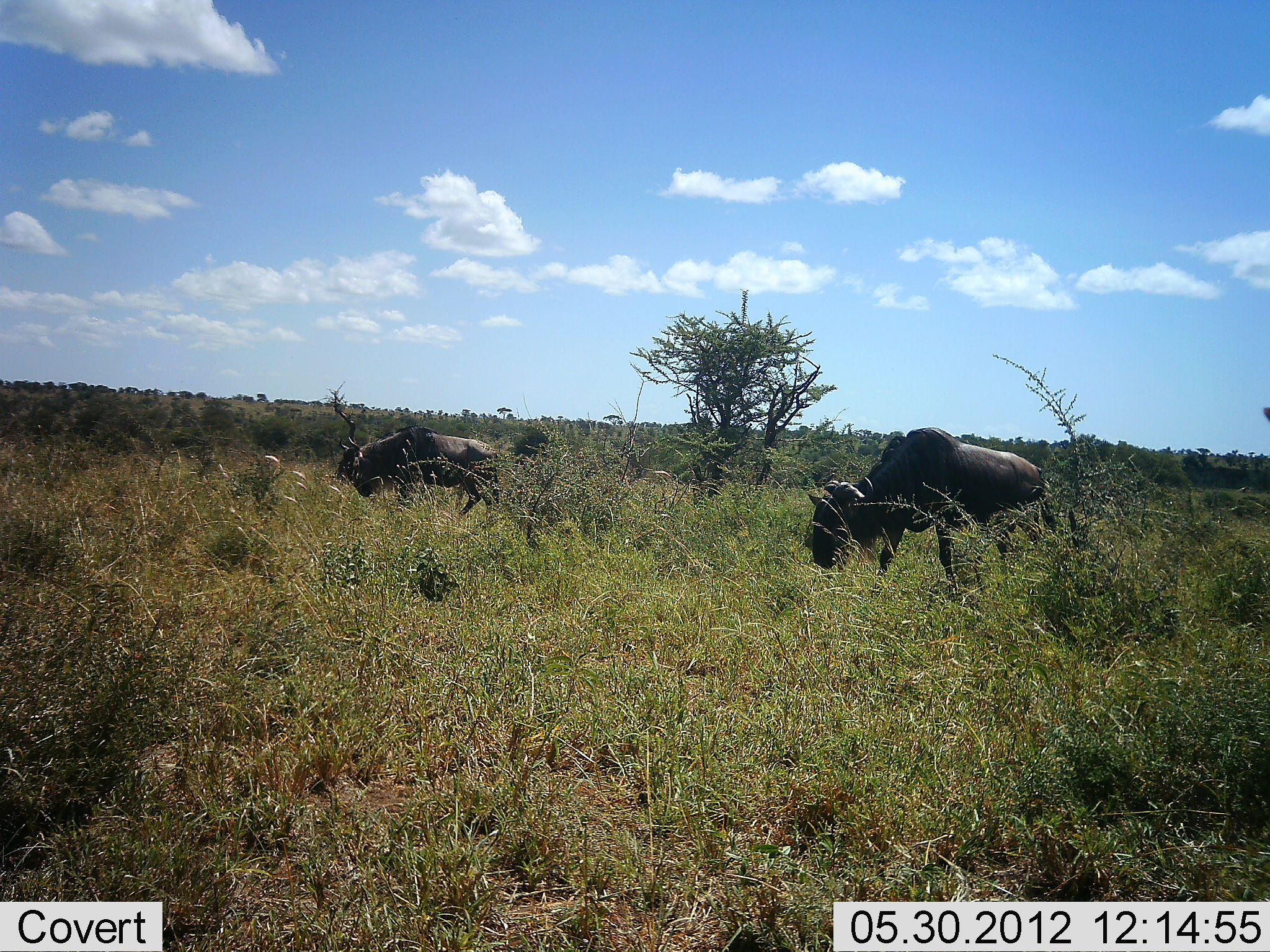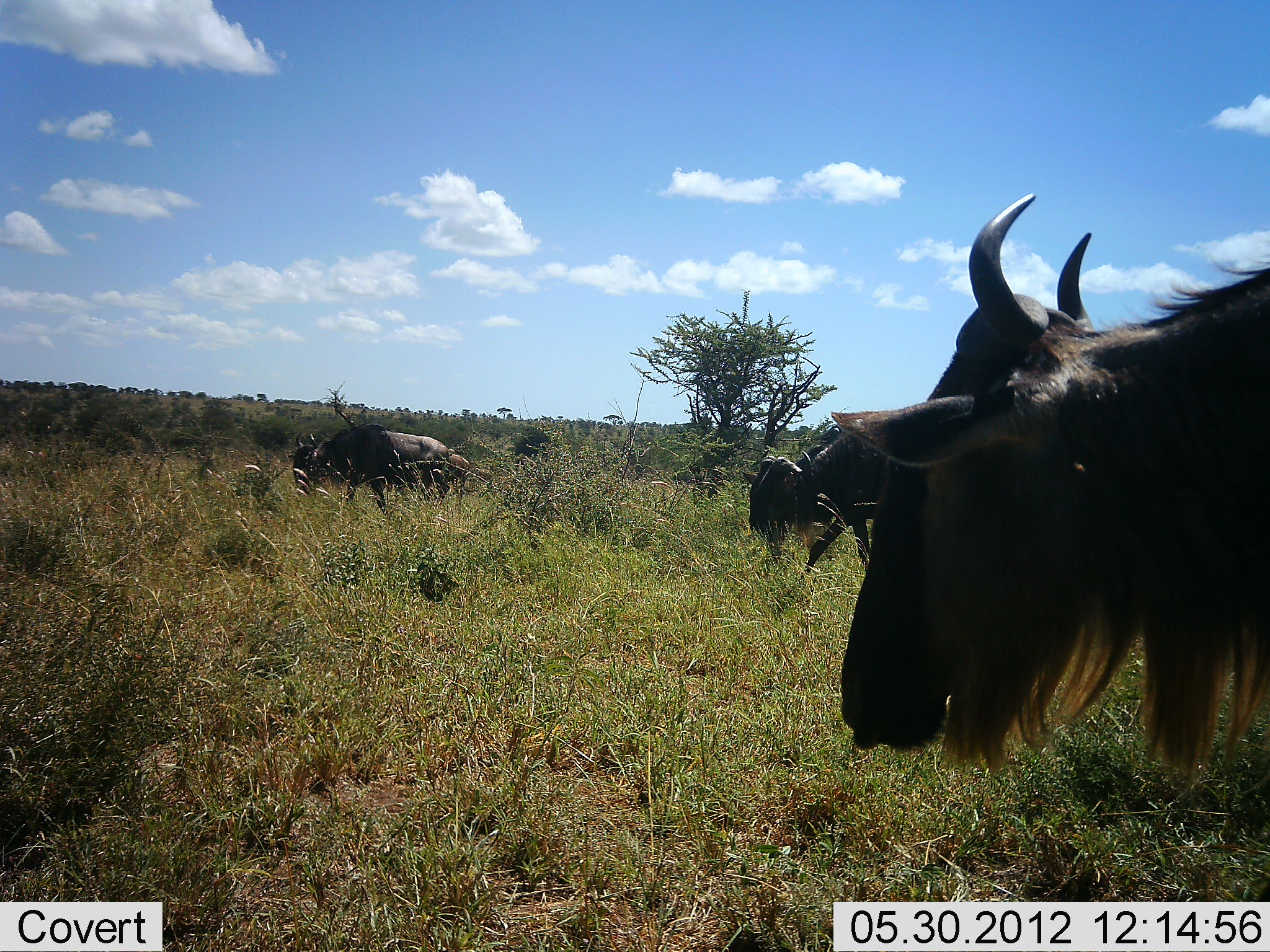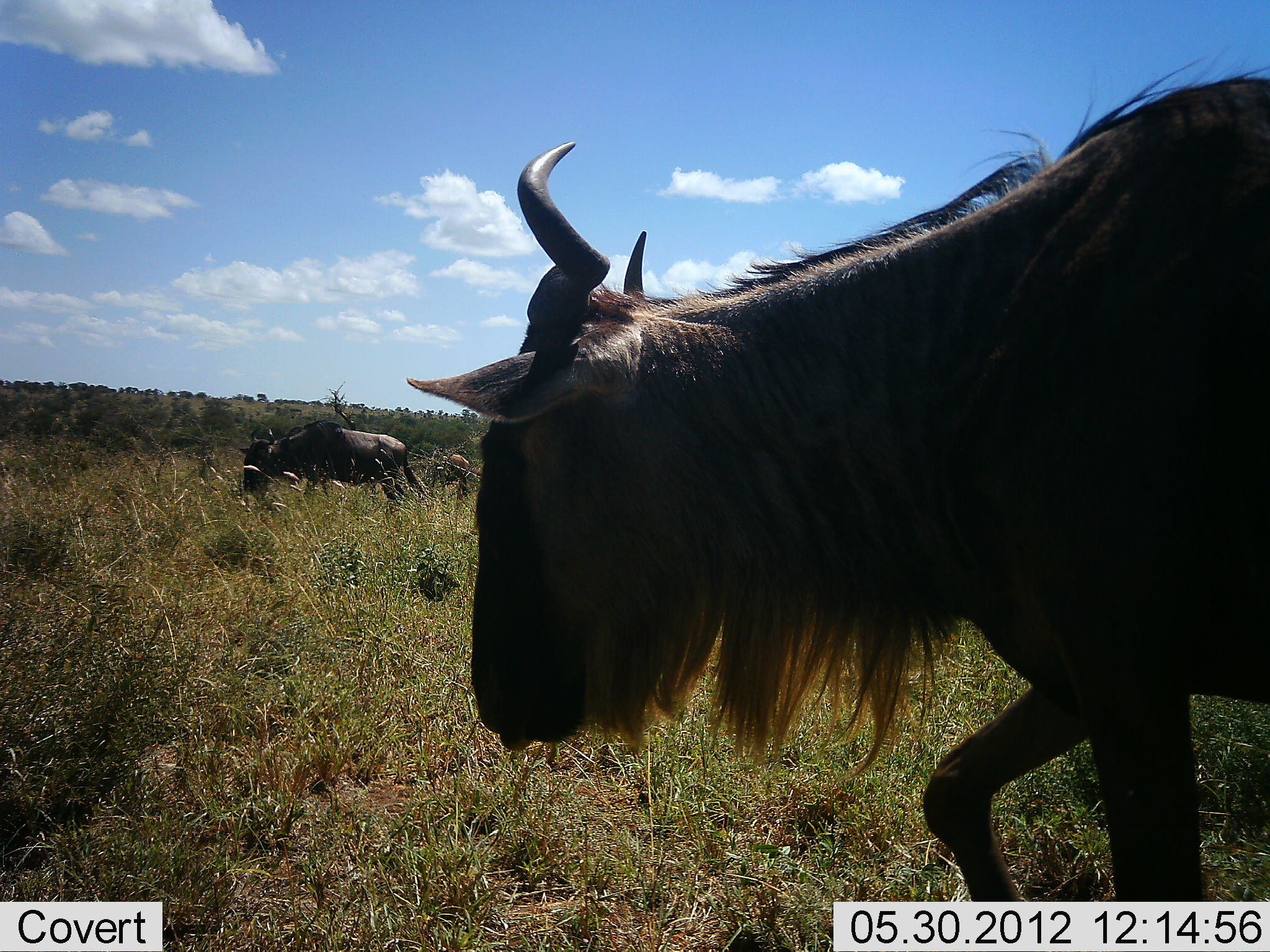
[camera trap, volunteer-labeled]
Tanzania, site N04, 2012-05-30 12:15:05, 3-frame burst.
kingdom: Animalia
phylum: Chordata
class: Mammalia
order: Artiodactyla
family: Bovidae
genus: Connochaetes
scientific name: Connochaetes taurinus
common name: blue wildebeest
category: wildebeest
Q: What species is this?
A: Wildebeest (blue wildebeest) (Connochaetes taurinus).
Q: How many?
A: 3.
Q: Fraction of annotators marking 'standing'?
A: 0%.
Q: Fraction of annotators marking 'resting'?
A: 0%.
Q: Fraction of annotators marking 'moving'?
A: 90%.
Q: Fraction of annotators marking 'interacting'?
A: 0%.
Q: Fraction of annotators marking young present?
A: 0%.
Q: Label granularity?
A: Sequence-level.